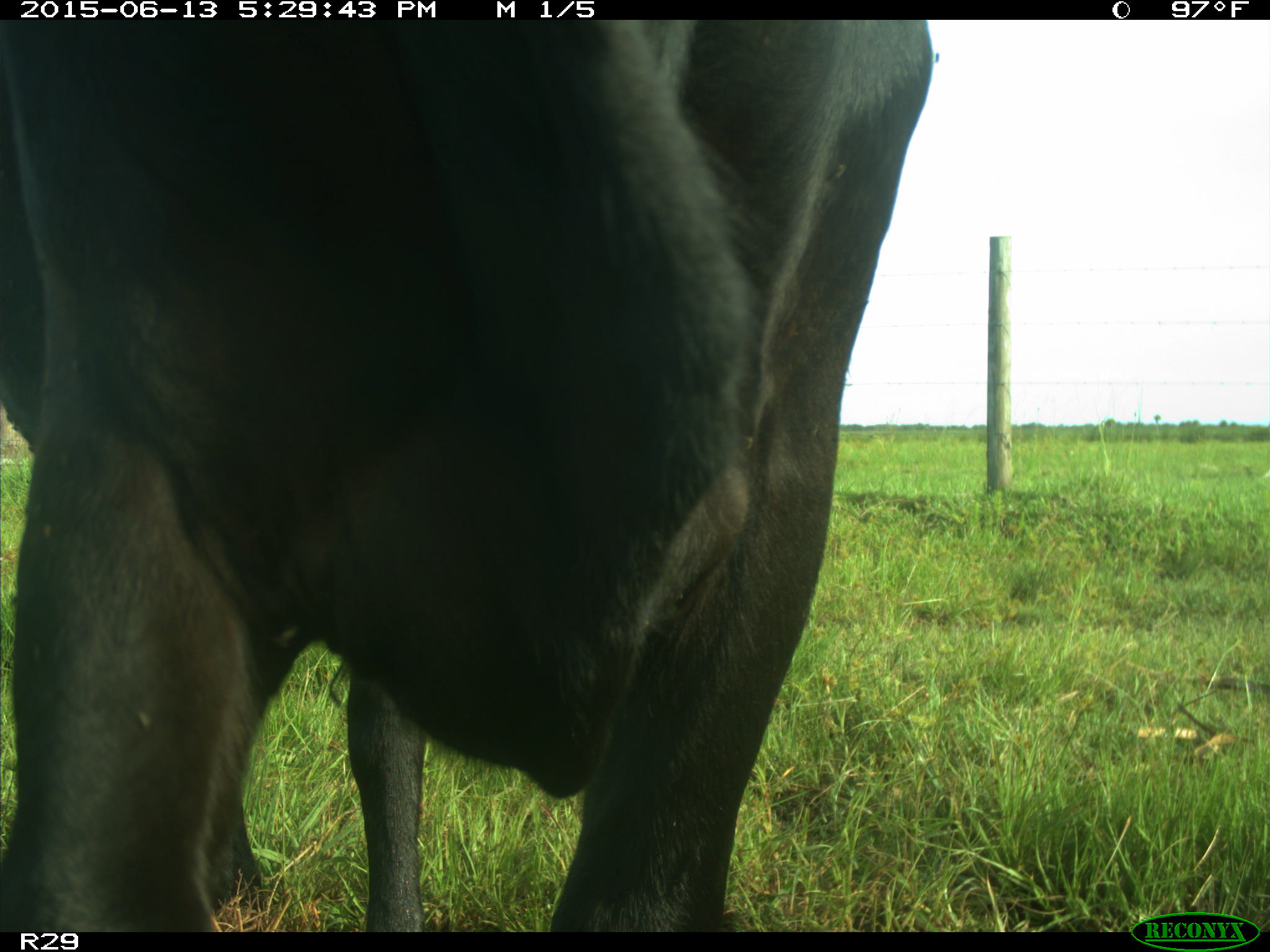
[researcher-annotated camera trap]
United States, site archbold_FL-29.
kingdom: Animalia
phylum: Chordata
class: Mammalia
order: Artiodactyla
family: Bovidae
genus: Bos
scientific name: Bos taurus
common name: domestic cow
Bos taurus (domestic cow).